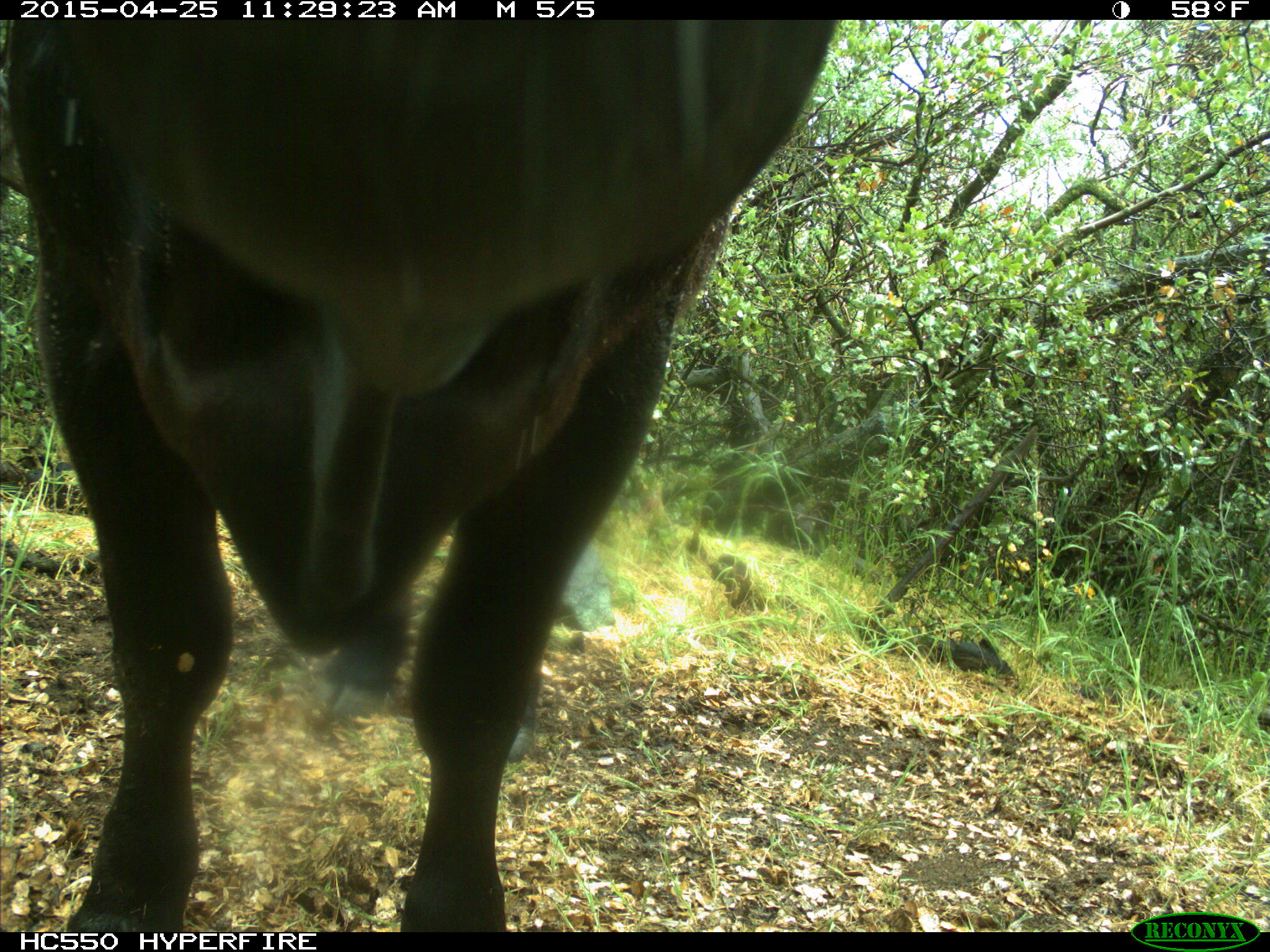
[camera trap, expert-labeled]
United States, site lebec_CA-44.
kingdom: Animalia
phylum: Chordata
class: Mammalia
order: Artiodactyla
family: Suidae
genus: Sus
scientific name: Sus scrofa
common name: wild boar